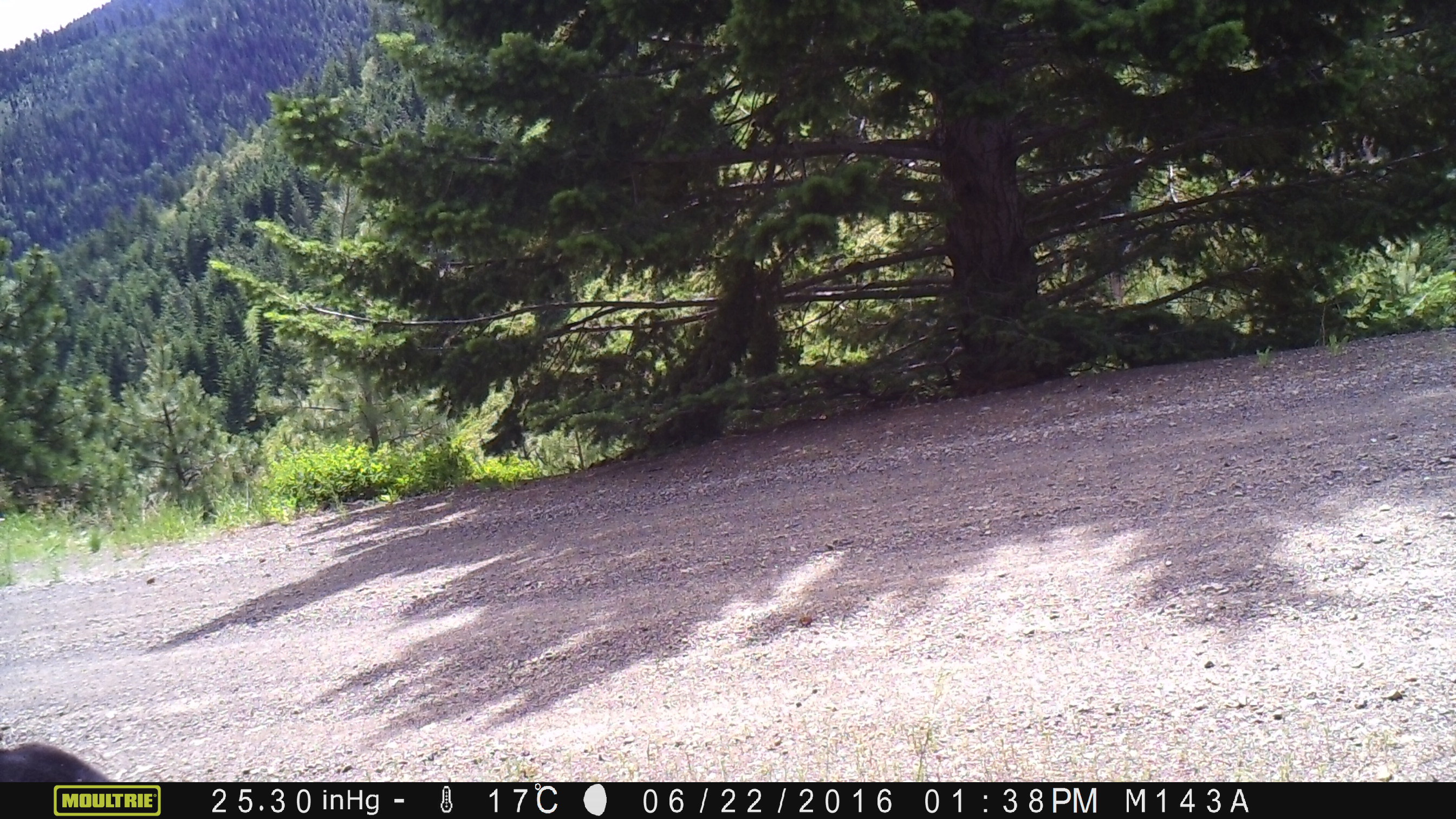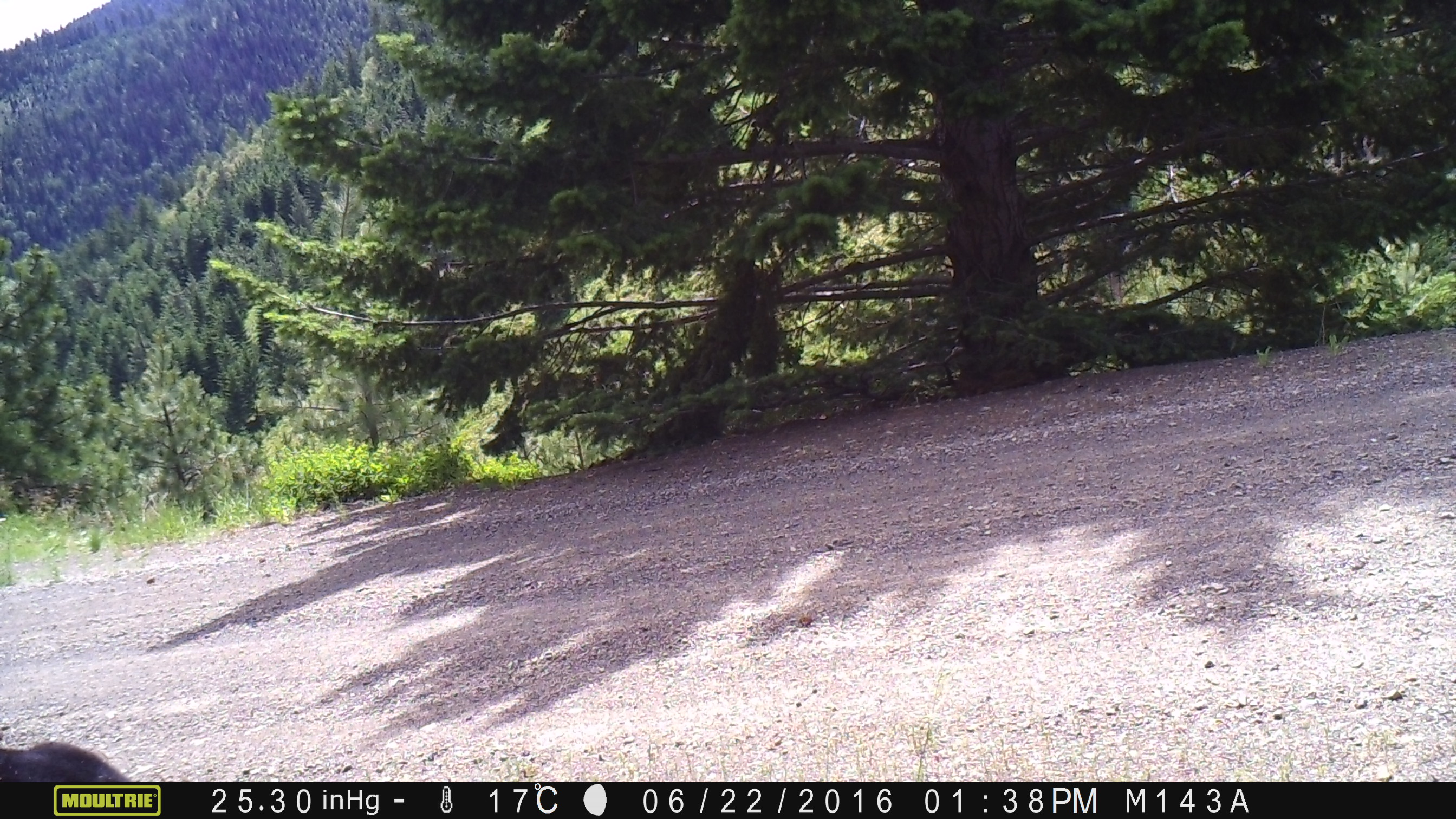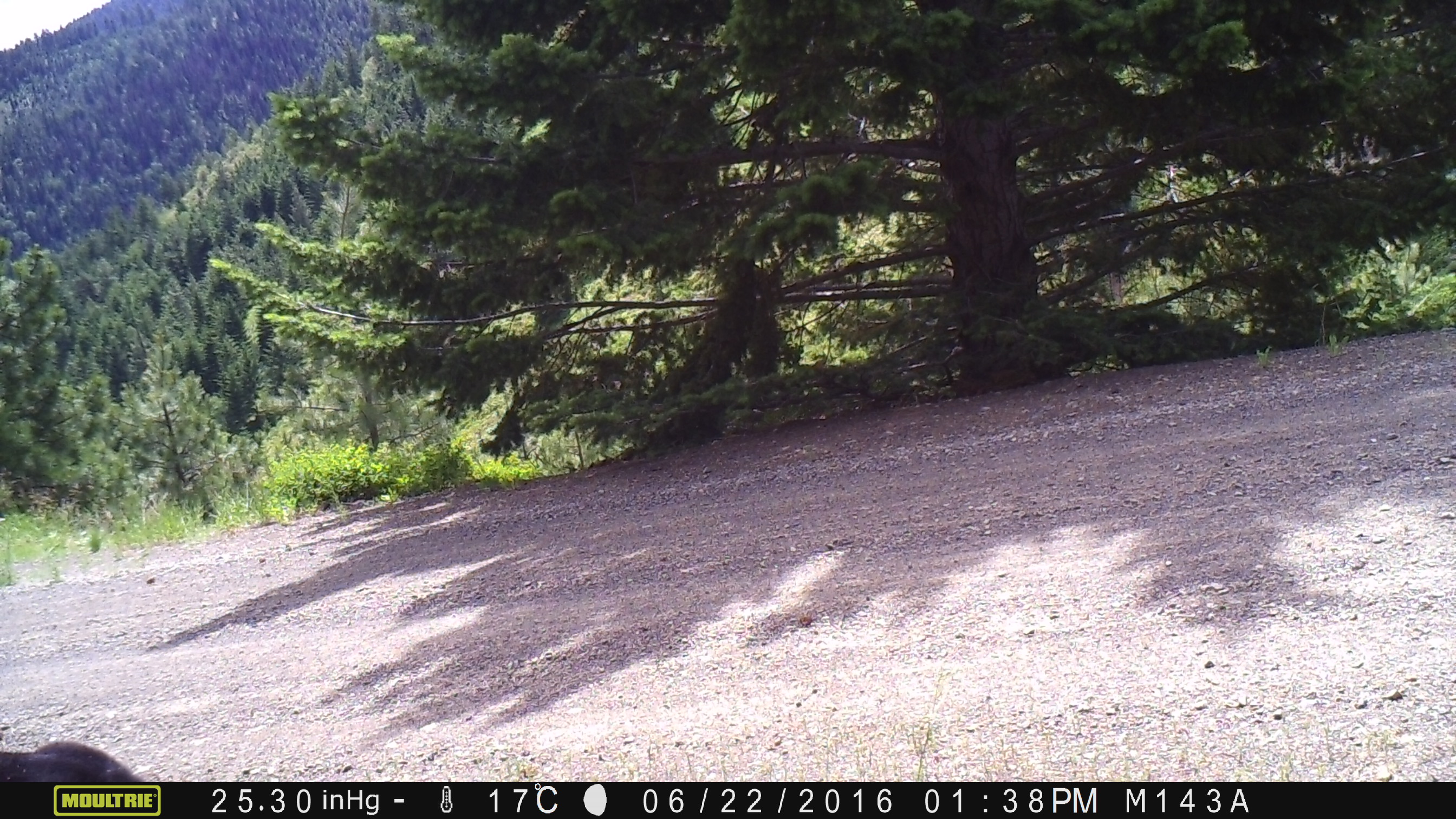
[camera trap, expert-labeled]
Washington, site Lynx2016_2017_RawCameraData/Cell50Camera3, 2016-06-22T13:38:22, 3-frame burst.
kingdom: Animalia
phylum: Chordata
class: Mammalia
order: Artiodactyla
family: Bovidae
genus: Bos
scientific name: Bos taurus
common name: domestic cattle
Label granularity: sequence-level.